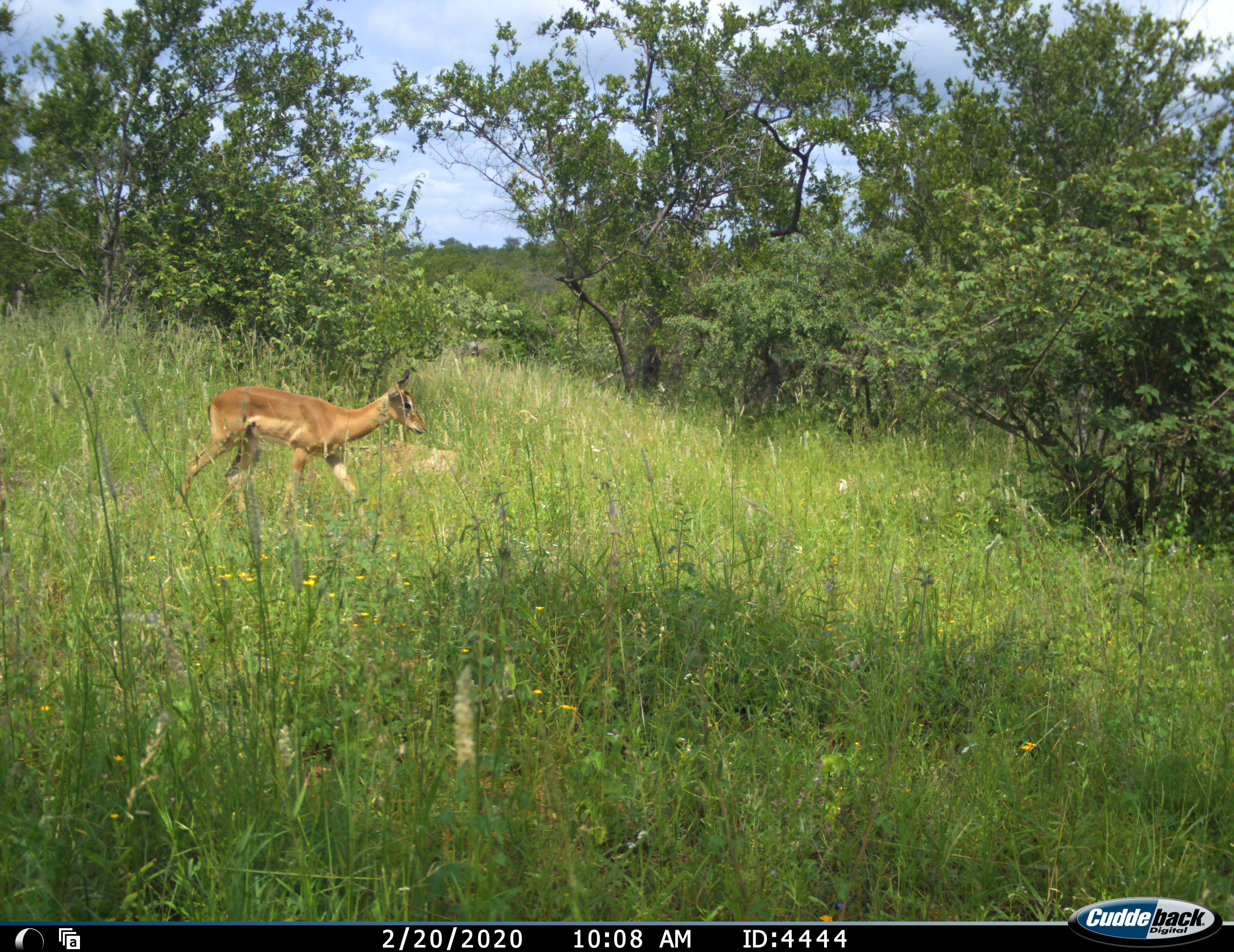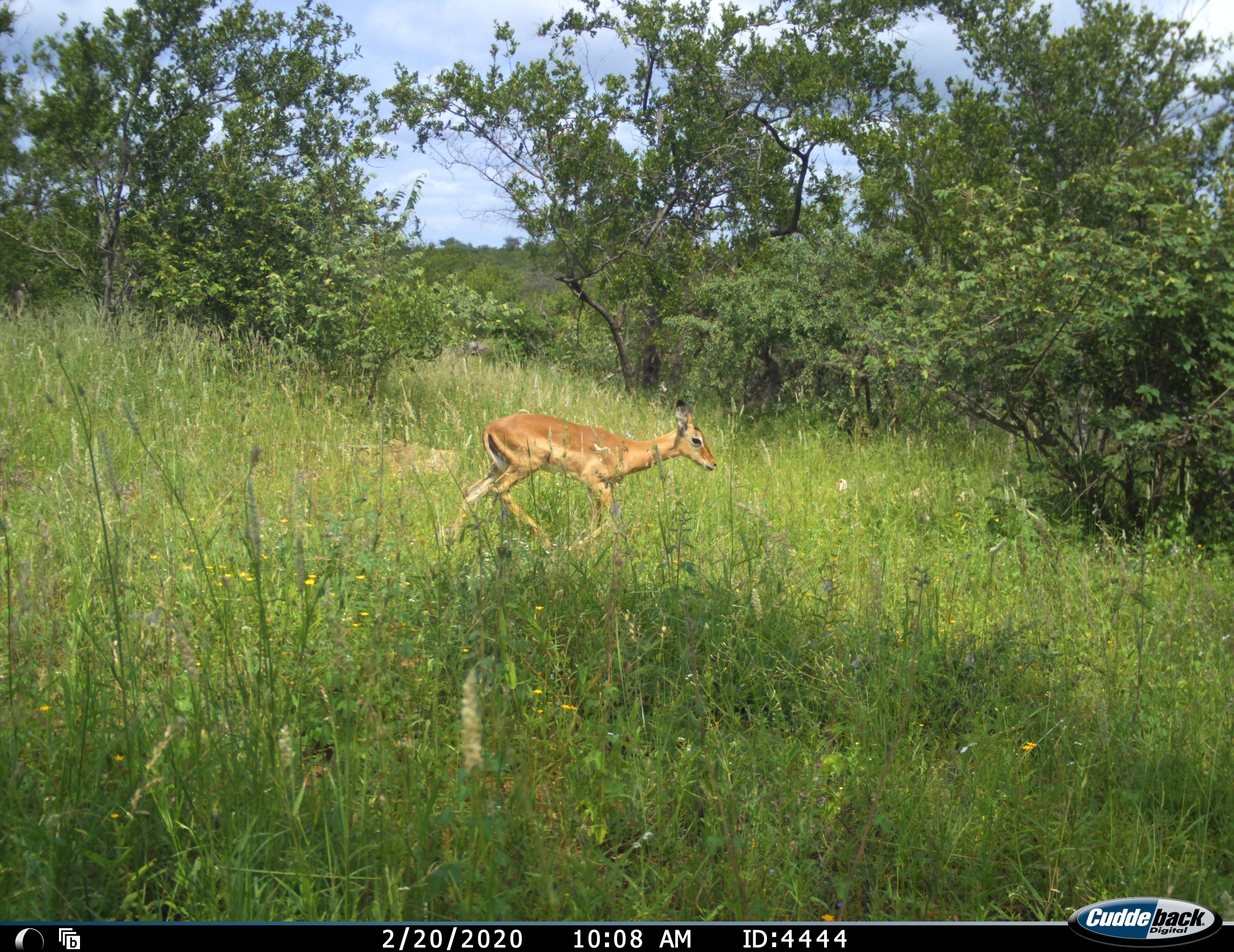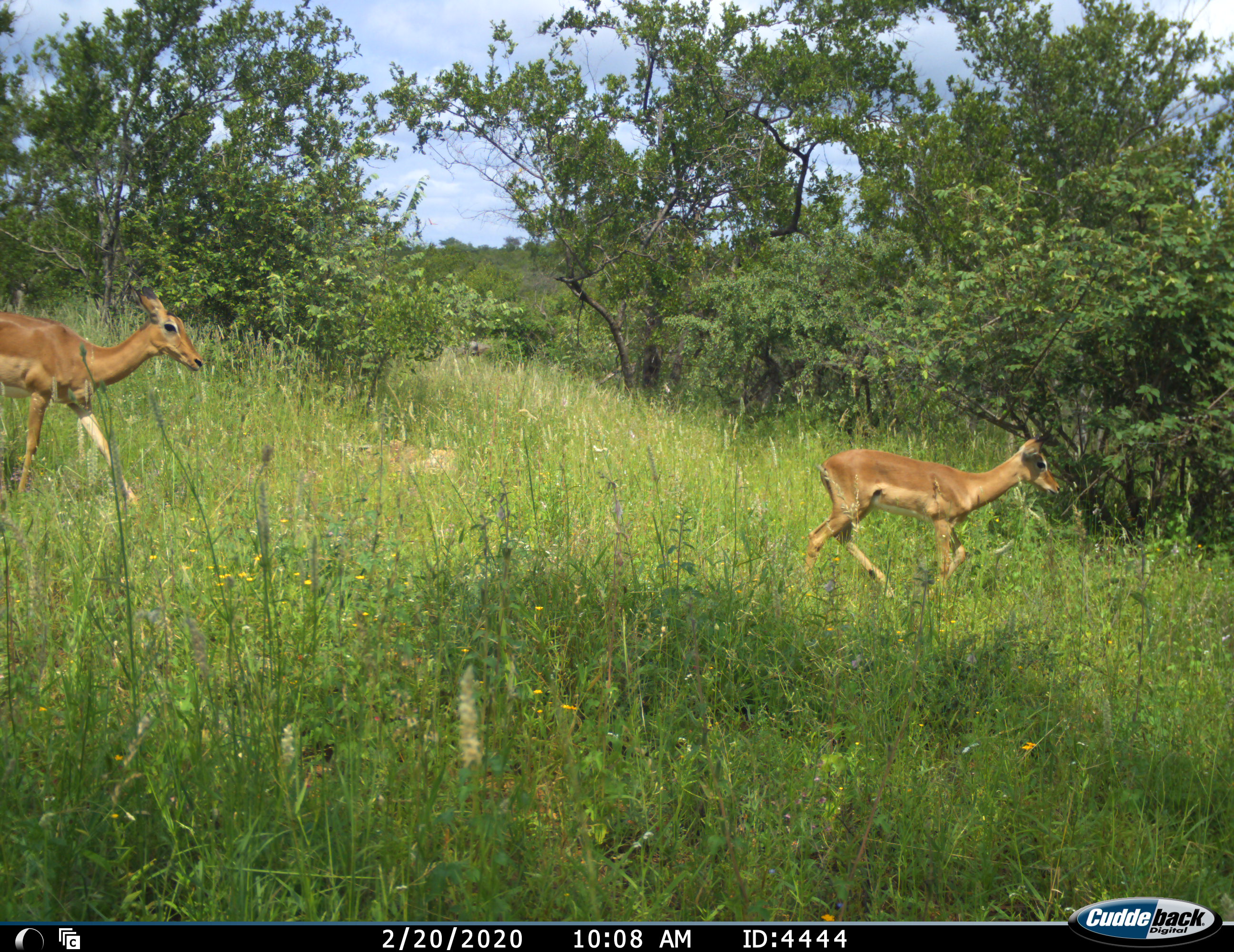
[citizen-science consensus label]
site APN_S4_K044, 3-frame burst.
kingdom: Animalia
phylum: Chordata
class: Mammalia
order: Artiodactyla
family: Bovidae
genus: Aepyceros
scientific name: Aepyceros melampus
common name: impala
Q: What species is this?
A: Impala (Aepyceros melampus).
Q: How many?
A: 2.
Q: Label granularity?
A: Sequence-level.